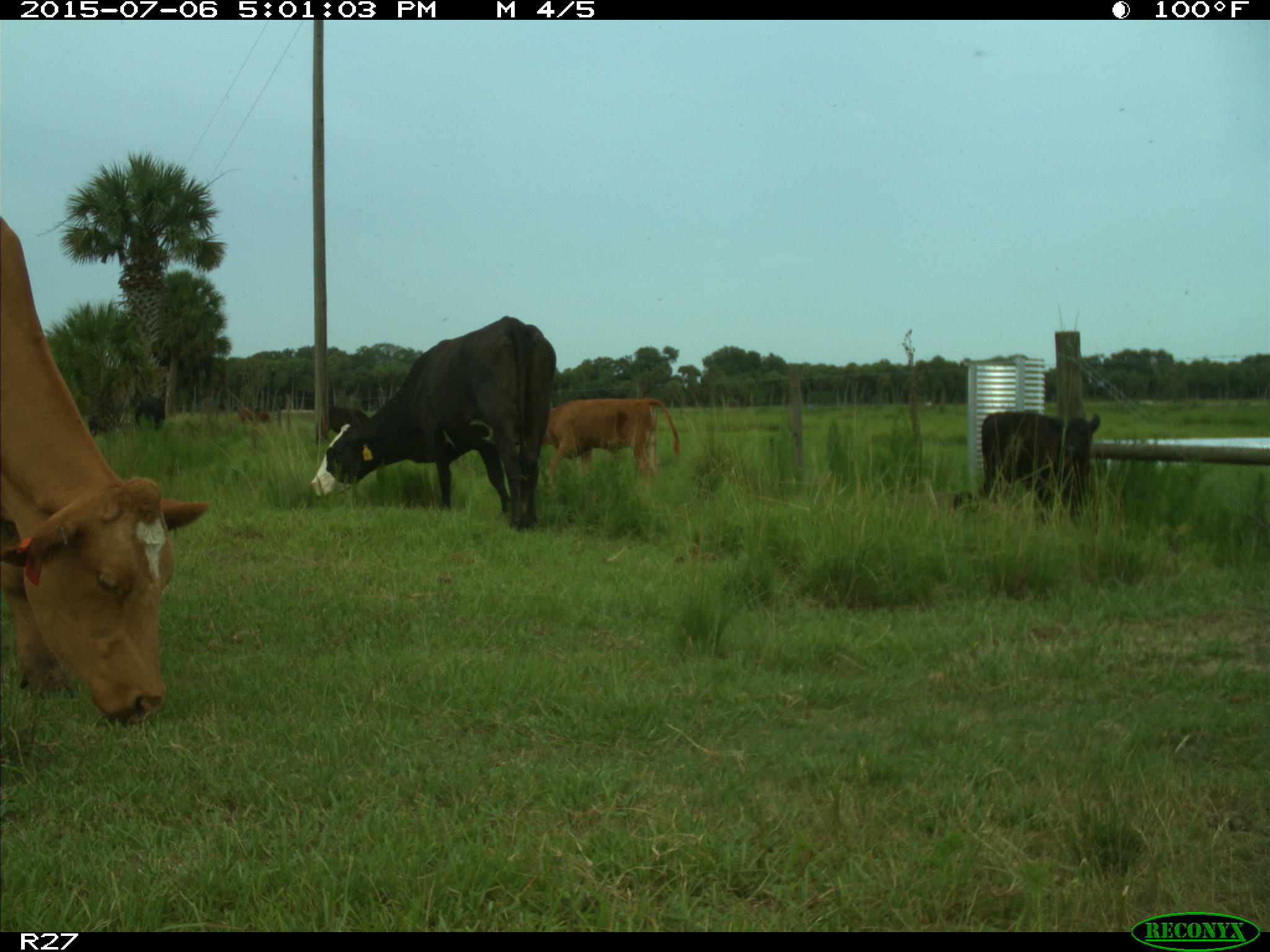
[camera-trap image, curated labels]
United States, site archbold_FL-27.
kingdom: Animalia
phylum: Chordata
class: Mammalia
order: Artiodactyla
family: Bovidae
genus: Bos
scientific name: Bos taurus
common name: domestic cow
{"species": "Bos taurus (domestic cow)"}